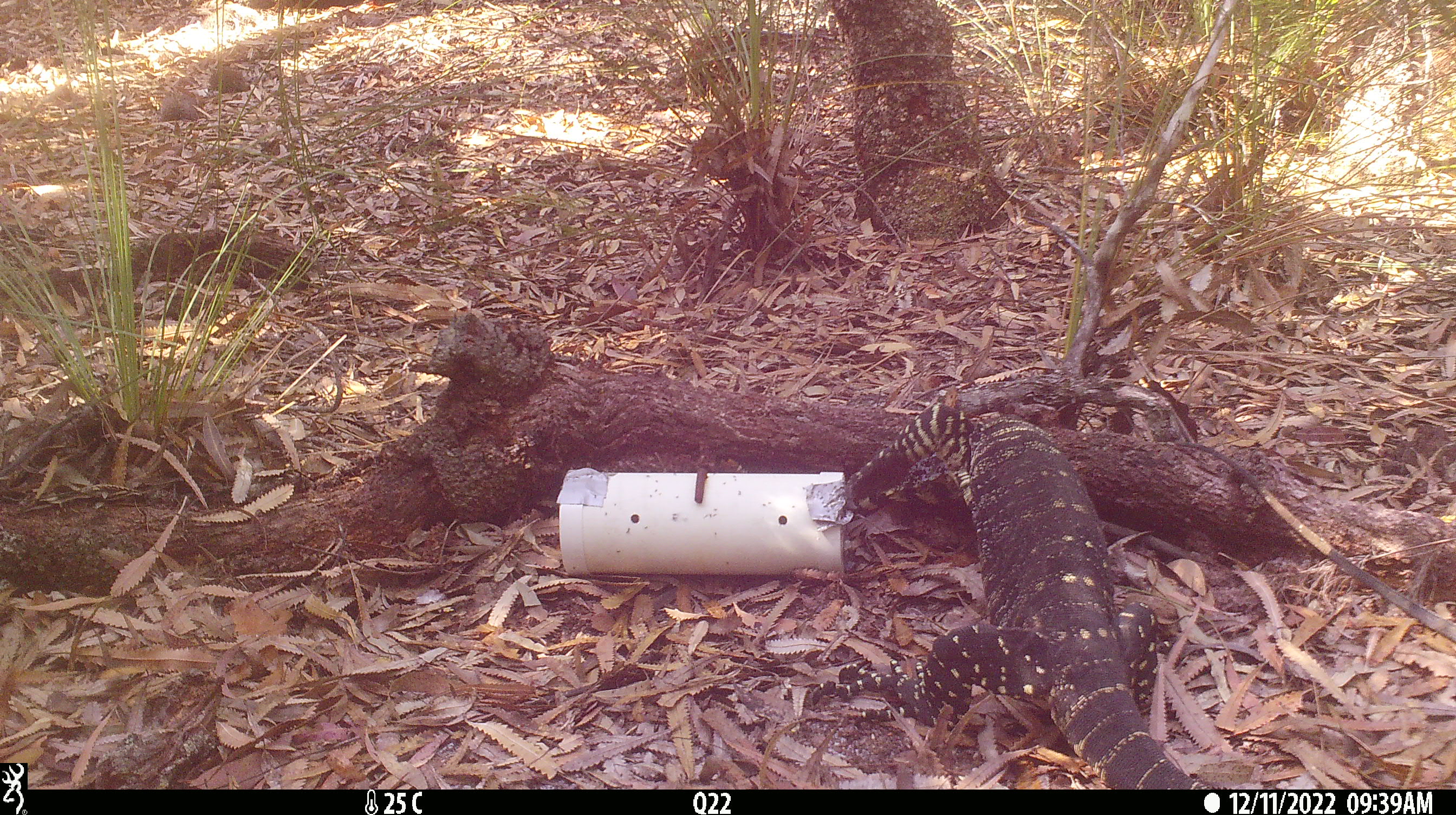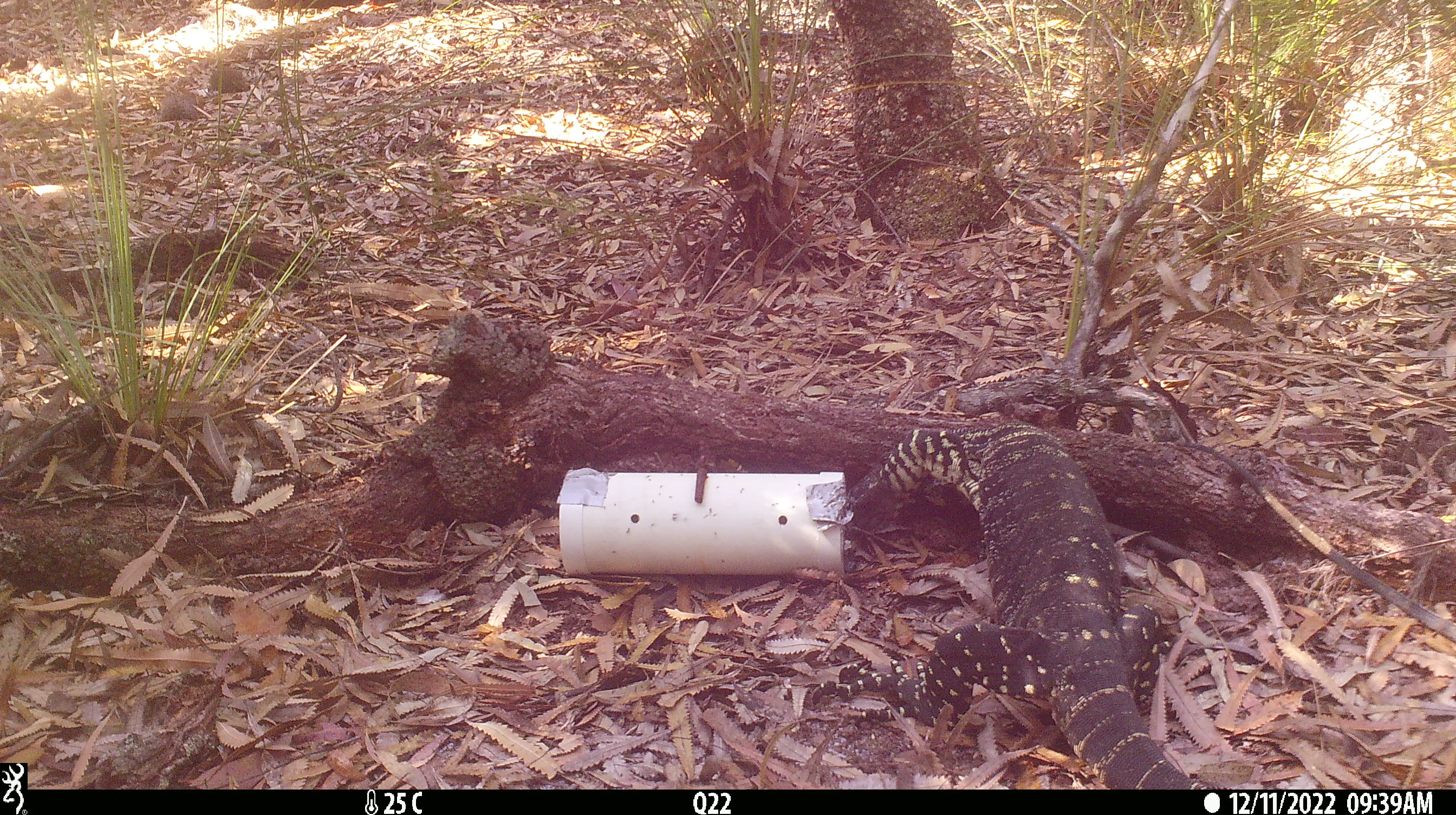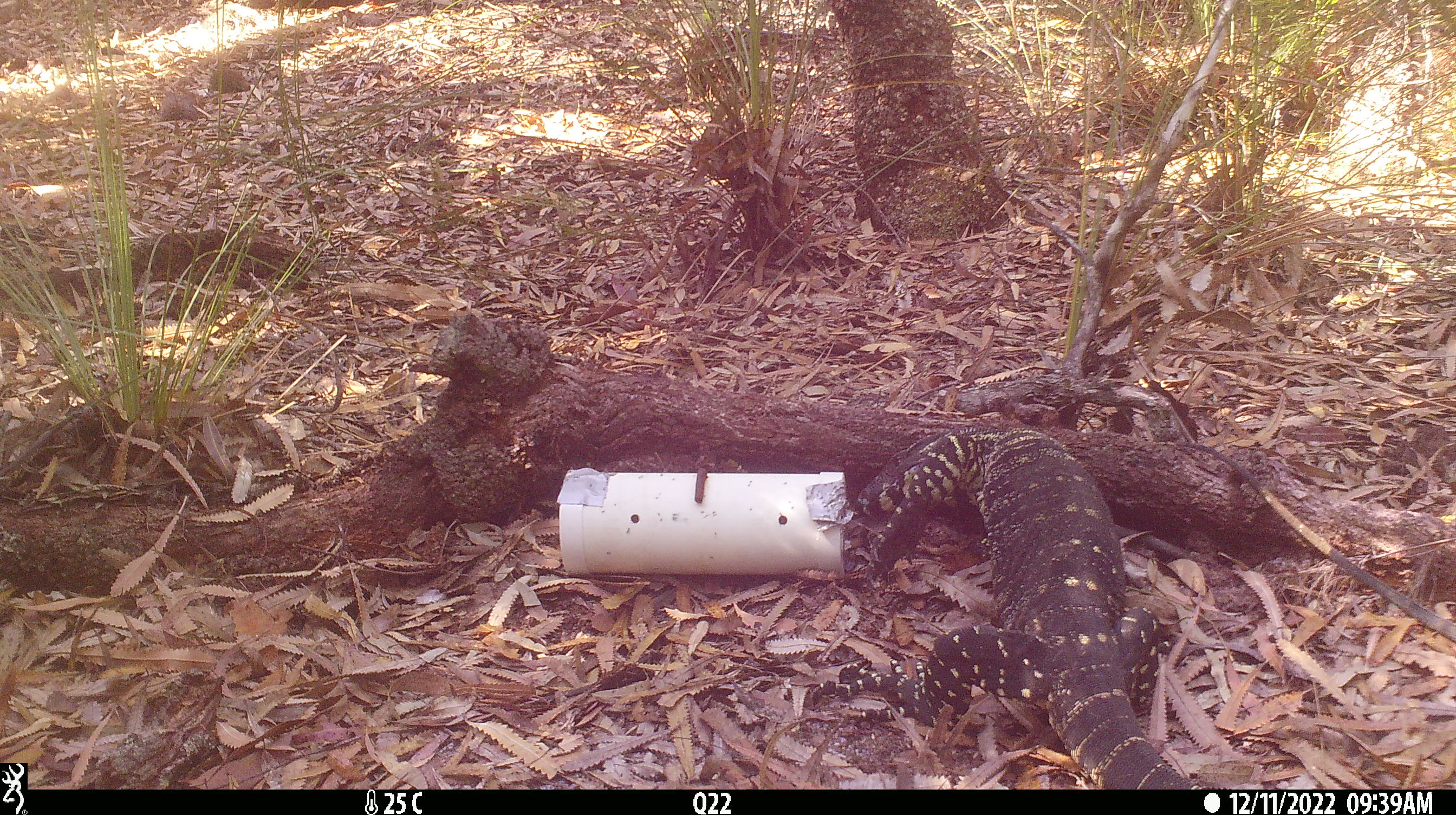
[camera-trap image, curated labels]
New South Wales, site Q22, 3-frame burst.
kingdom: Animalia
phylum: Chordata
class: Reptilia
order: Squamata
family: Varanidae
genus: Varanus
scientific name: Varanus varius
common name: lace monitor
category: goanna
Goanna (lace monitor) (Varanus varius).